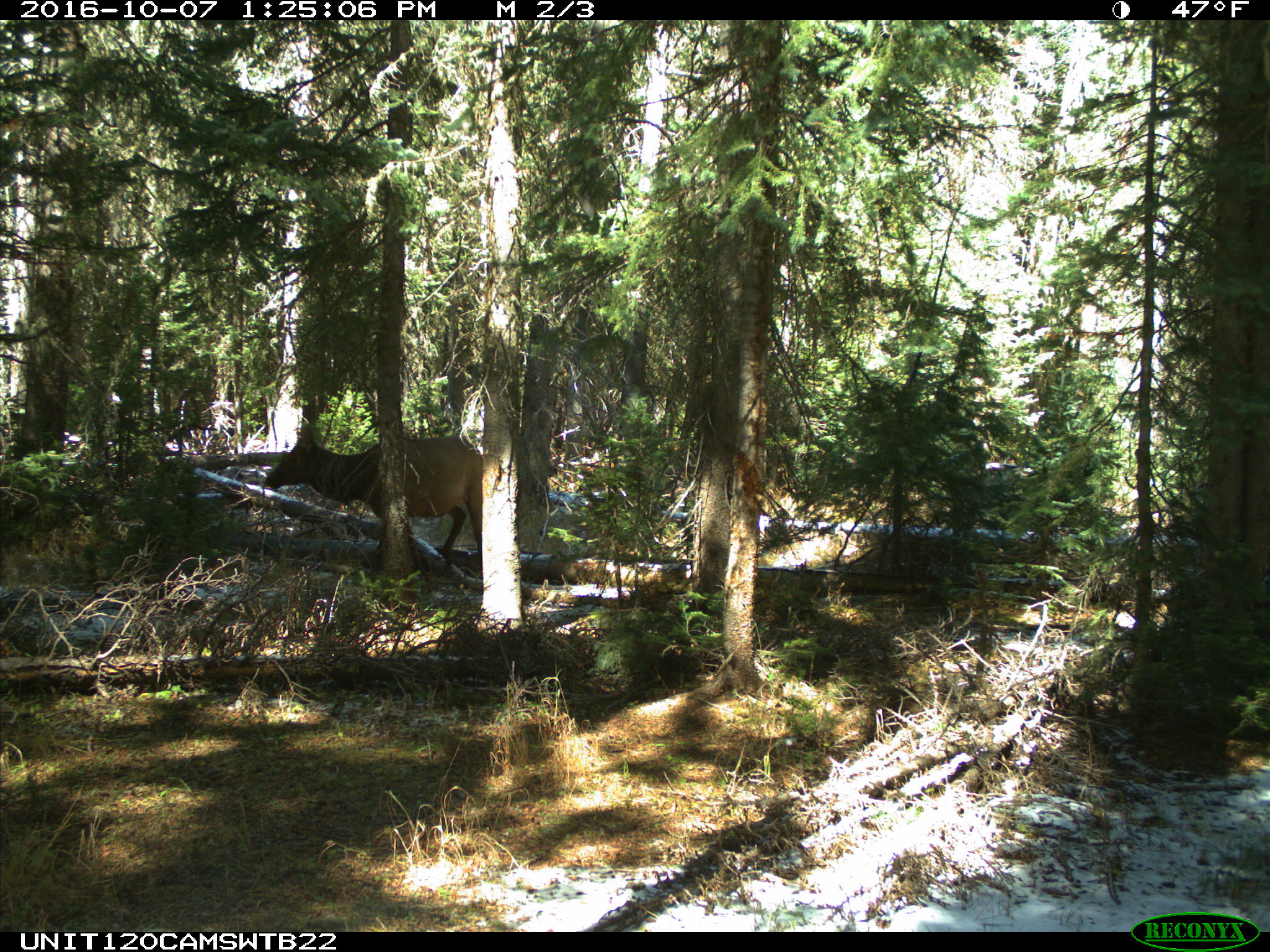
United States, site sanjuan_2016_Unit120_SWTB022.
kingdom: Animalia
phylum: Chordata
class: Mammalia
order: Artiodactyla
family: Cervidae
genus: Cervus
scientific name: Cervus elaphus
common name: red deer